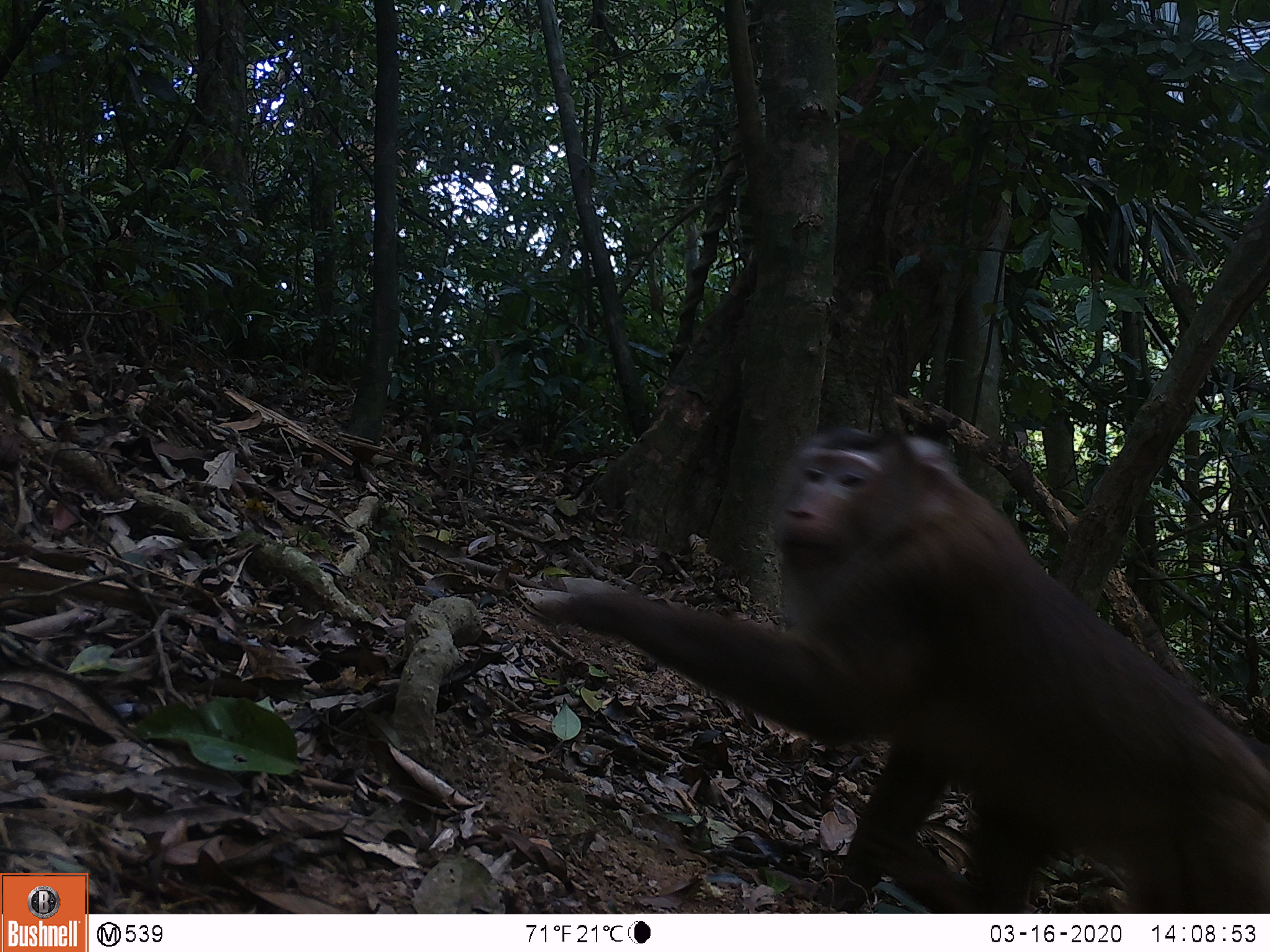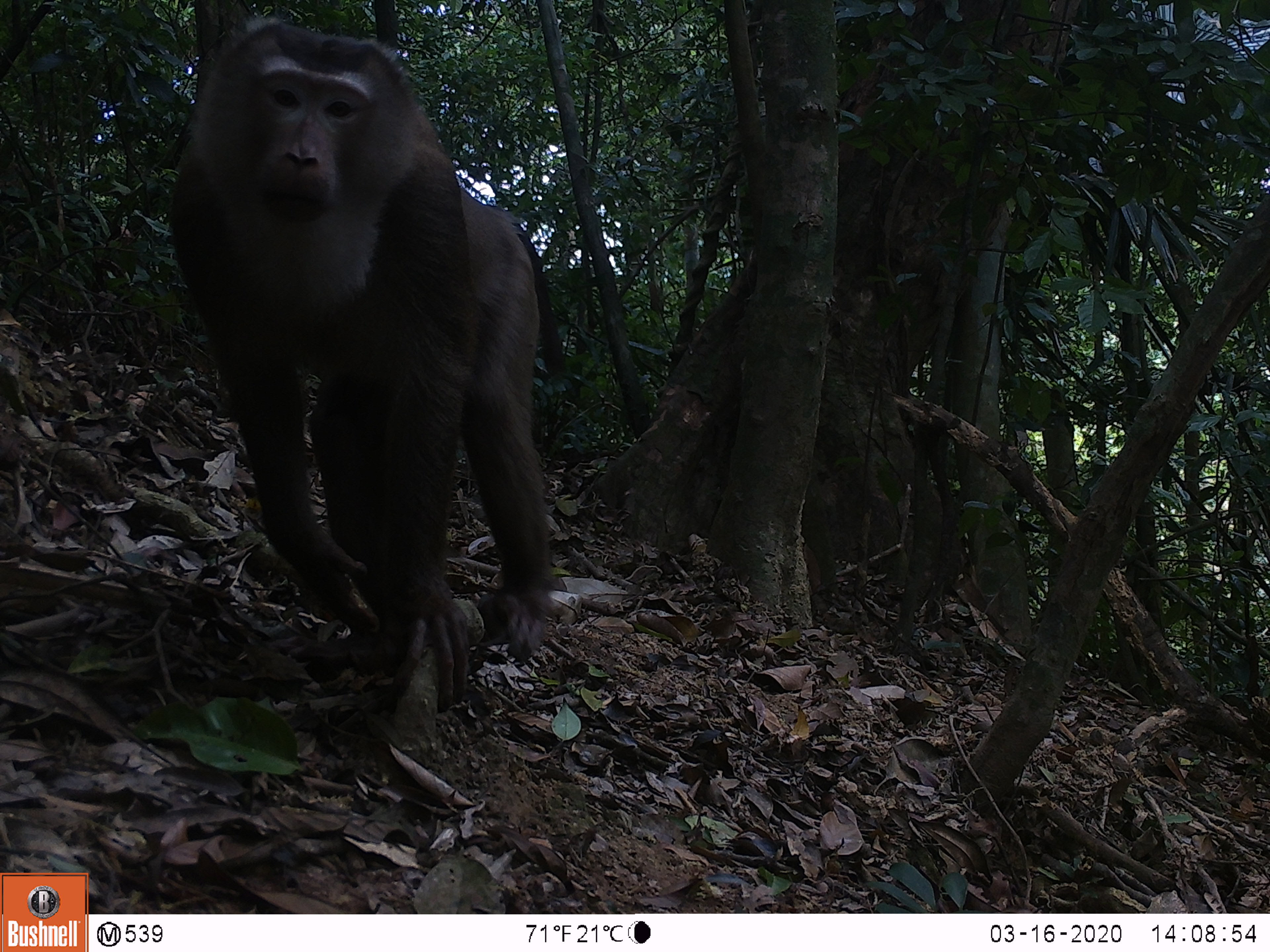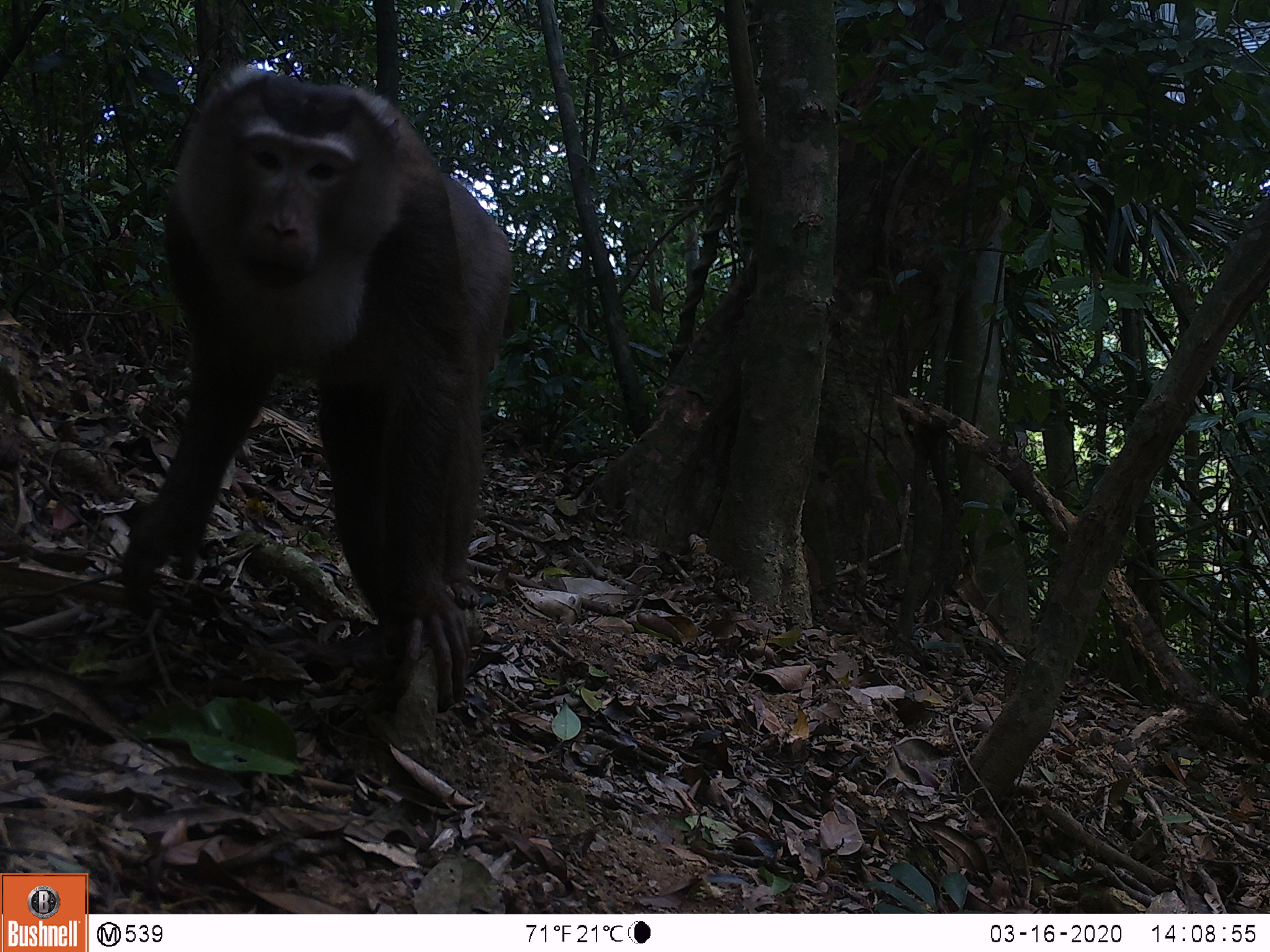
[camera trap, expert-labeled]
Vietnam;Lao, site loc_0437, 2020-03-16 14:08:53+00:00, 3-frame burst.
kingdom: Animalia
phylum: Chordata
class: Mammalia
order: Primates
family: Cercopithecidae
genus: Macaca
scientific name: Macaca nemestrina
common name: pig-tailed macaque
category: pig tailed macaque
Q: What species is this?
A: Pig tailed macaque (pig-tailed macaque) (Macaca nemestrina).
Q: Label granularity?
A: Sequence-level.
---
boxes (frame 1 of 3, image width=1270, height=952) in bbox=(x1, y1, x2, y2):
pig tailed macaque: bbox=(535, 424, 1268, 913)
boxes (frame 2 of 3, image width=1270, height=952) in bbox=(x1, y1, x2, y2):
pig tailed macaque: bbox=(167, 12, 555, 711)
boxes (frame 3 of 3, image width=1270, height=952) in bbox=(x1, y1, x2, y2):
pig tailed macaque: bbox=(117, 57, 513, 714)